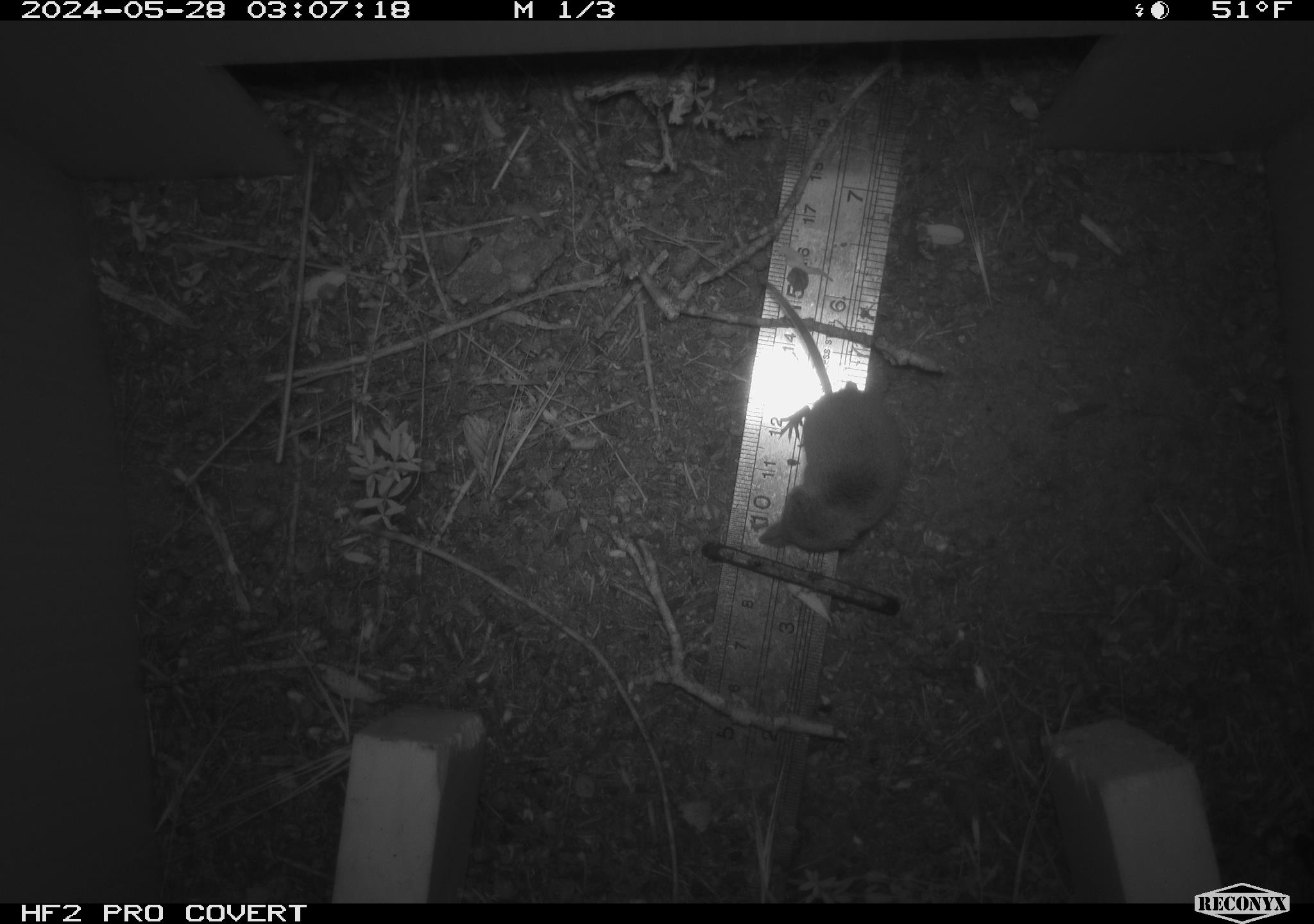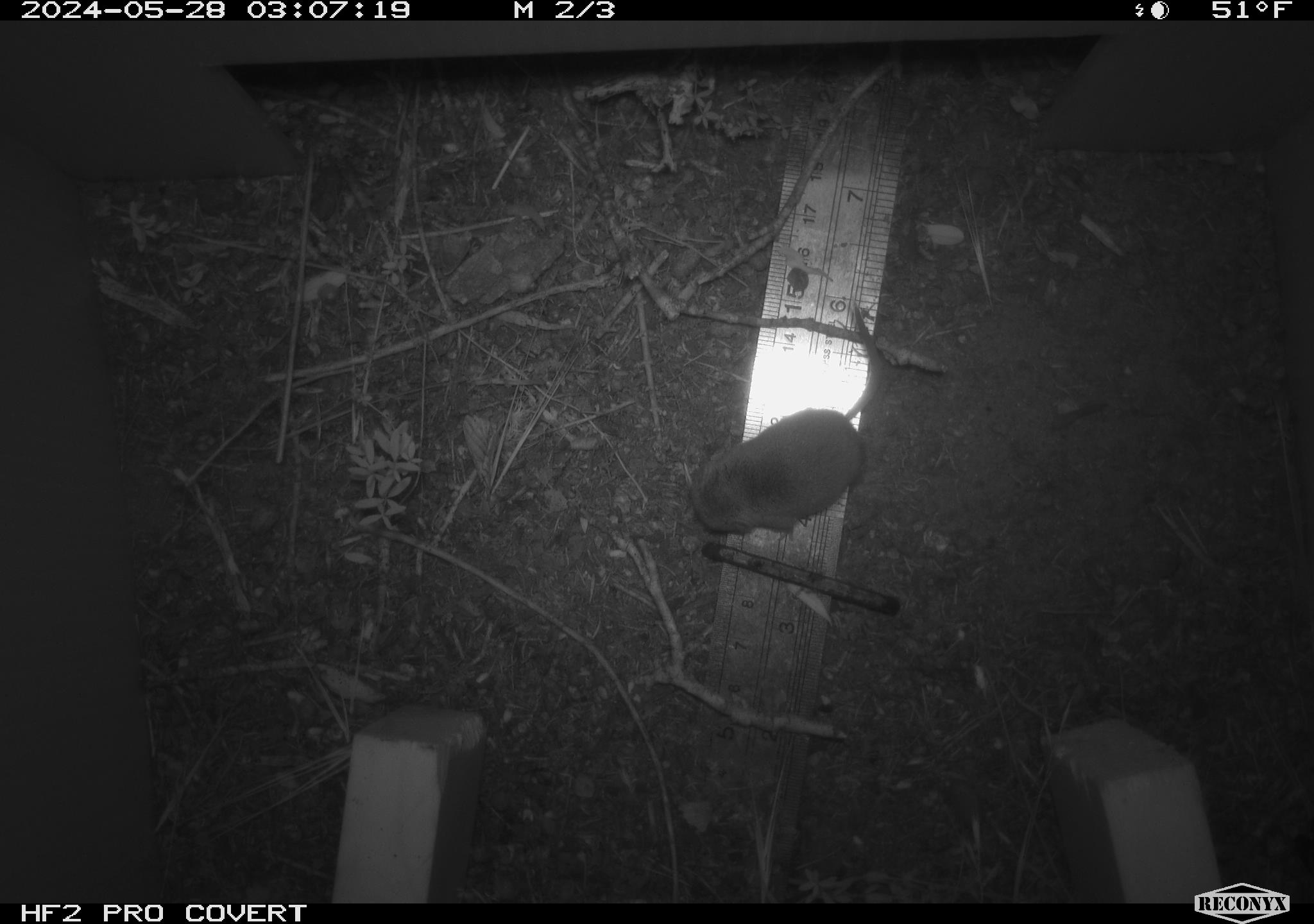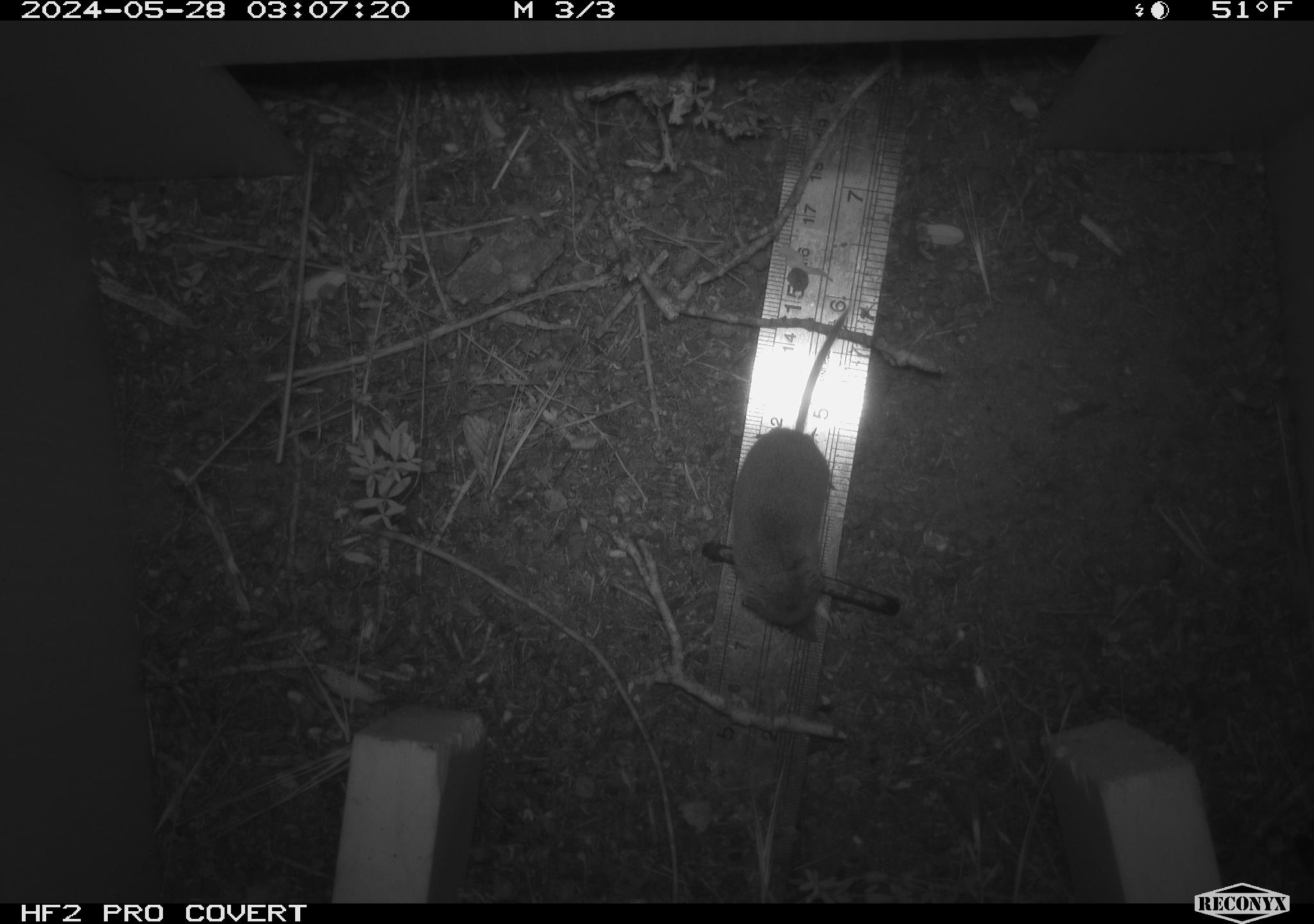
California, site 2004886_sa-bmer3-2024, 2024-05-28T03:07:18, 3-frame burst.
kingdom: Animalia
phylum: Chordata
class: Mammalia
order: Eulipotyphla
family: Soricidae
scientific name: Soricidae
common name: shrews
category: soricidae family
Soricidae family (shrews) (Soricidae).